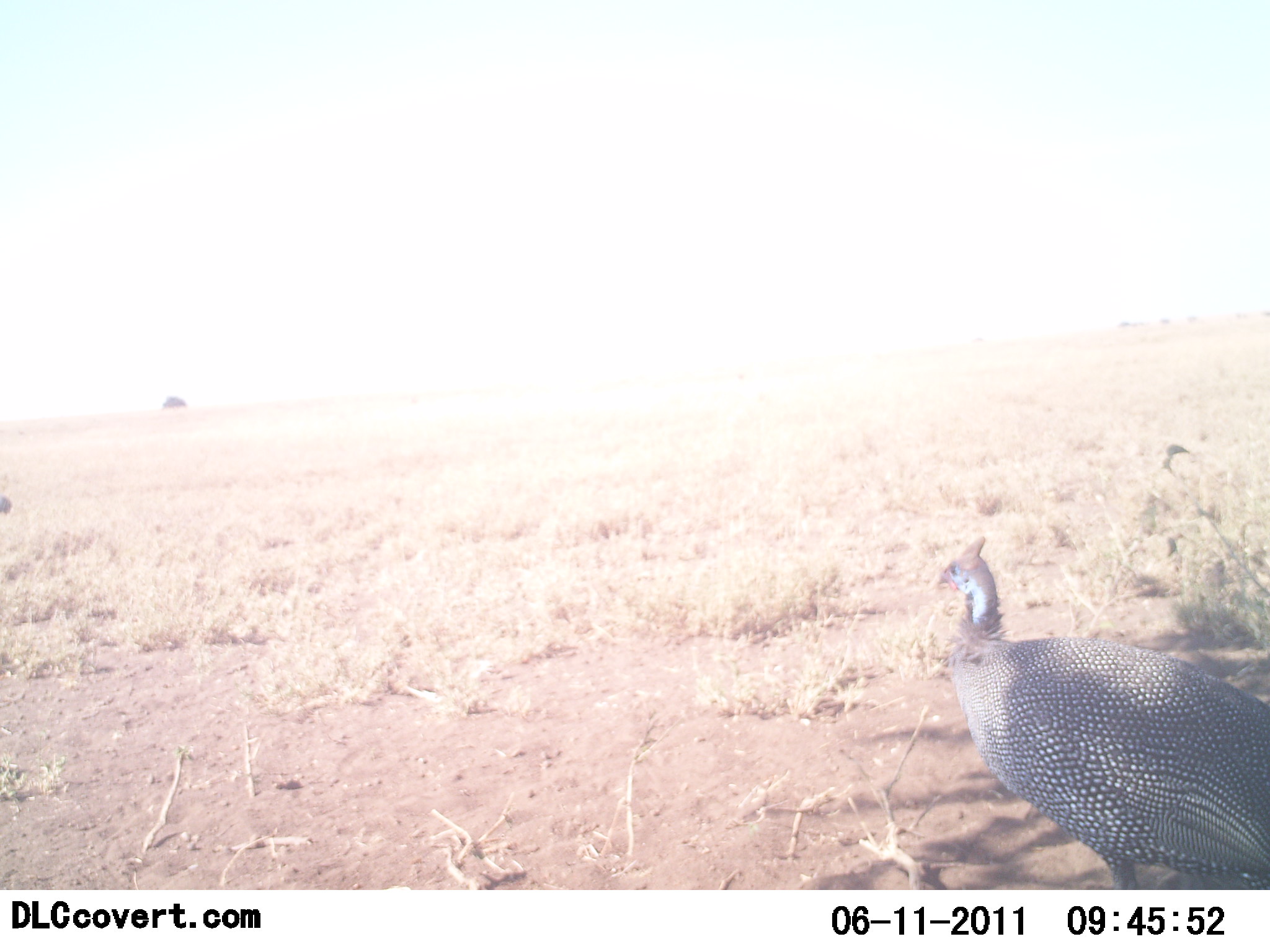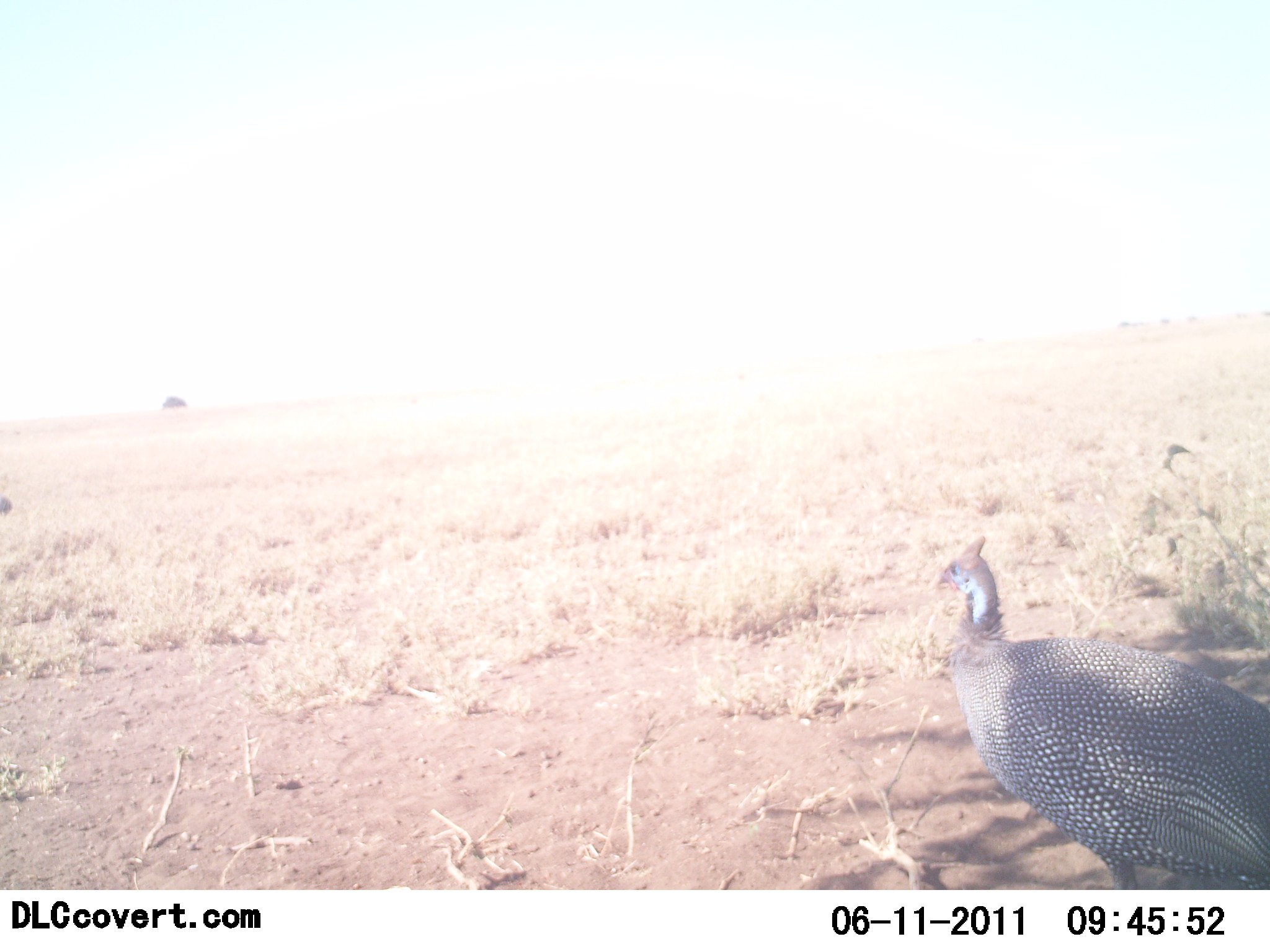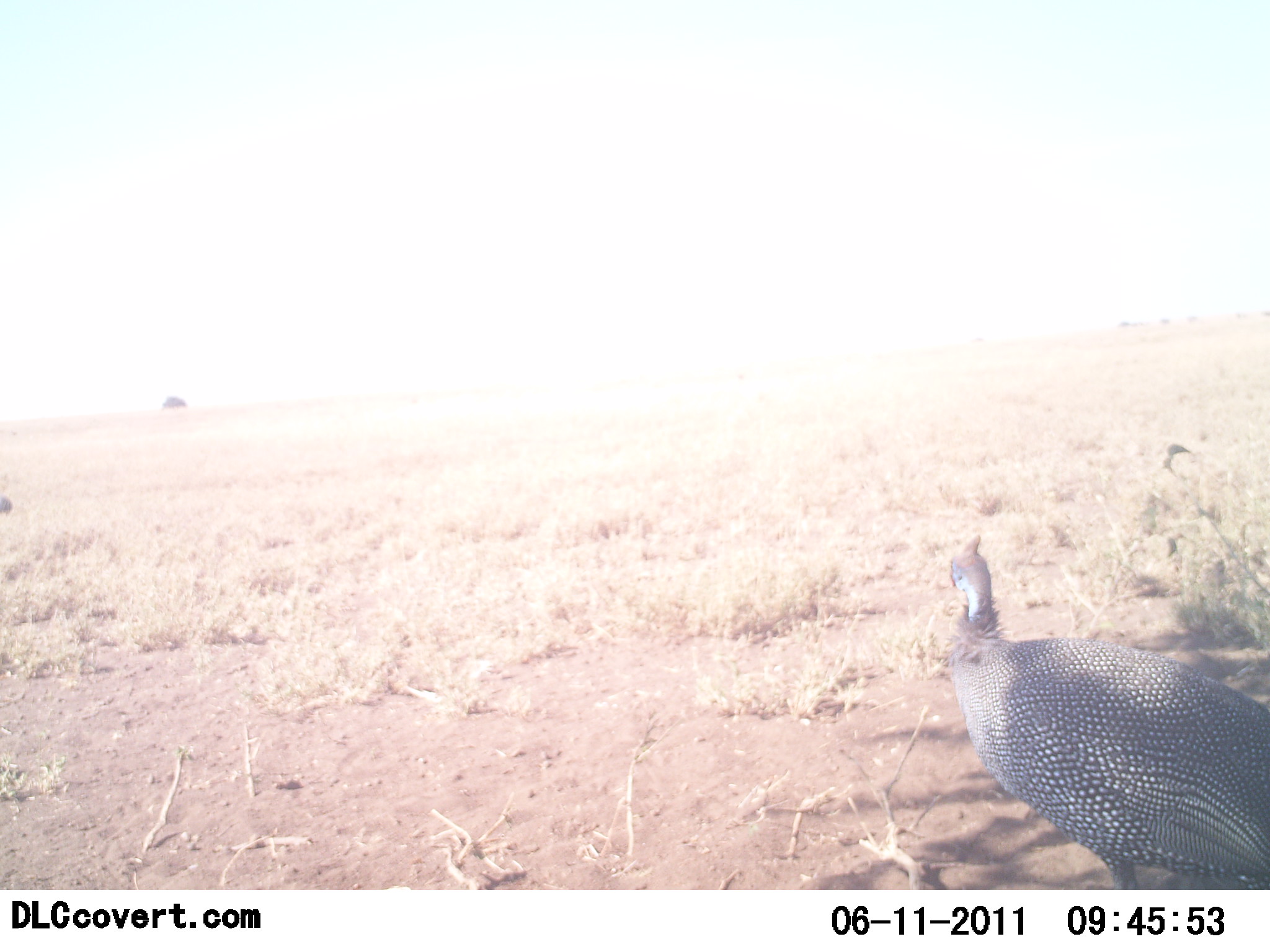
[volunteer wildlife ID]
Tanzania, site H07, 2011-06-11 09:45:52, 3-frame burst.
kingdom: Animalia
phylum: Chordata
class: Aves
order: Galliformes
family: Numididae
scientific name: Numididae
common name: guinea fowl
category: guineafowl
Guineafowl (guinea fowl) (Numididae), count 1. Behavior (volunteer vote fractions): standing 92%, resting 0%, moving 8%, interacting 0%. Young present (vote fraction): 0%. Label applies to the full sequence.